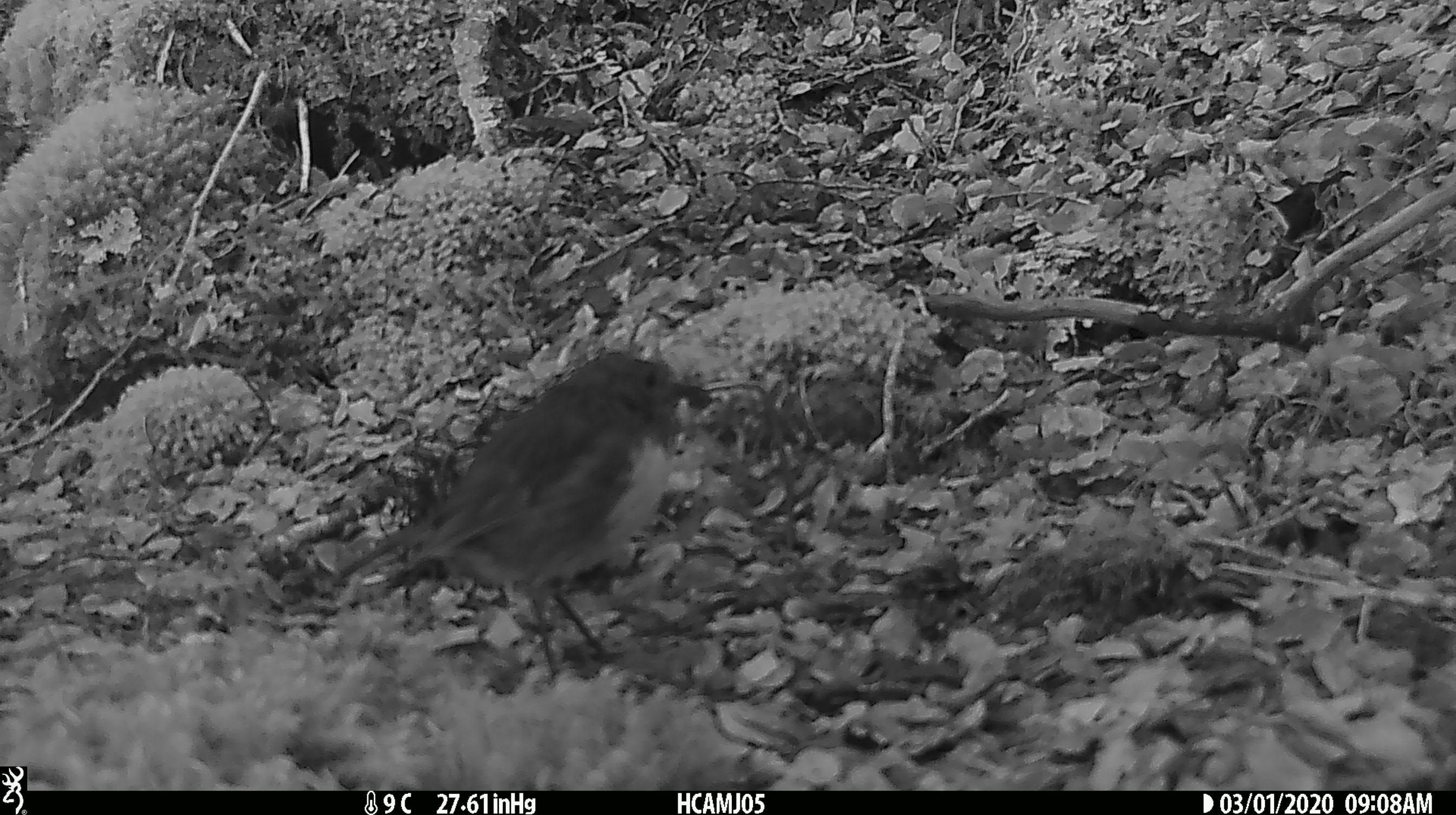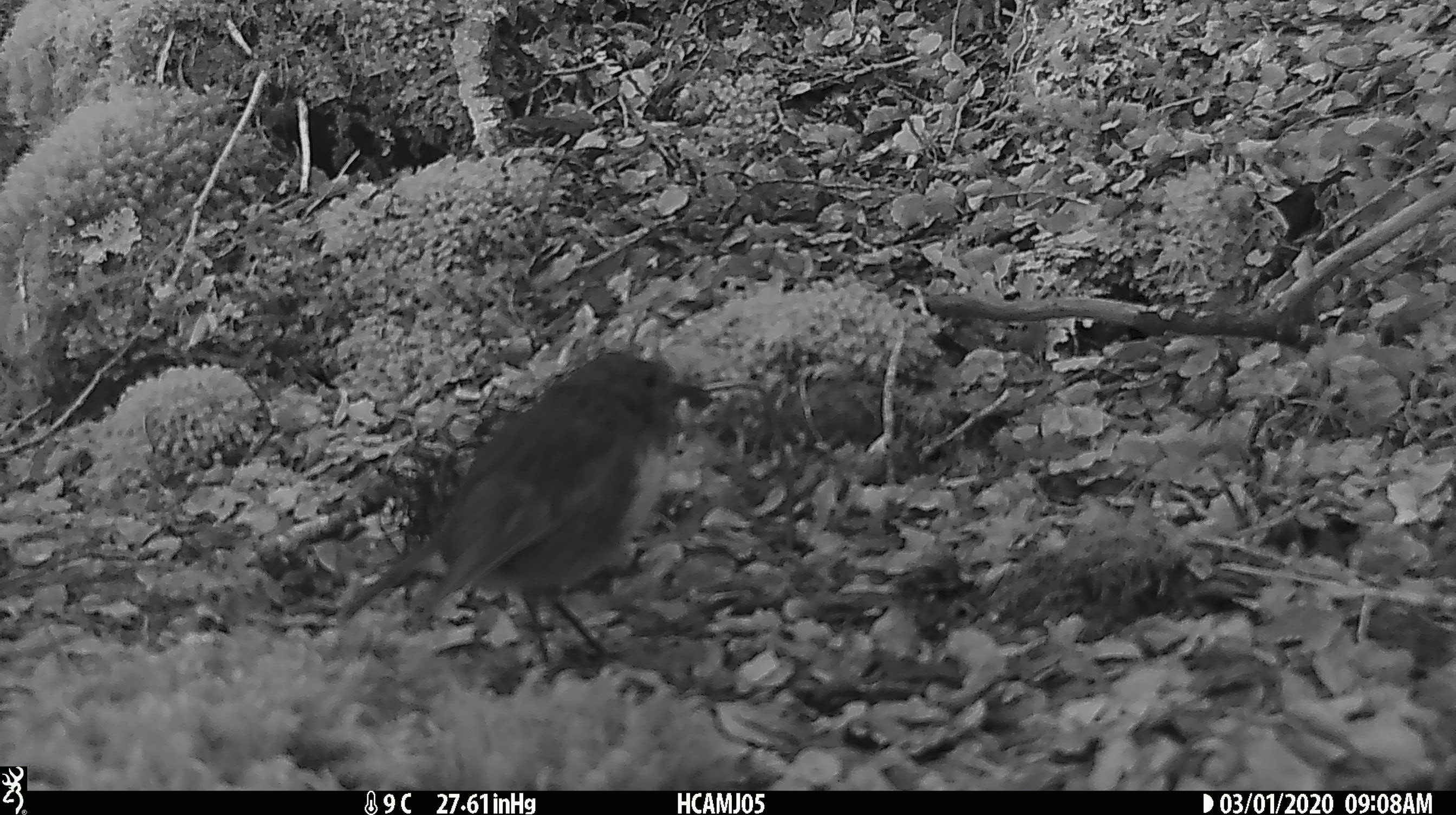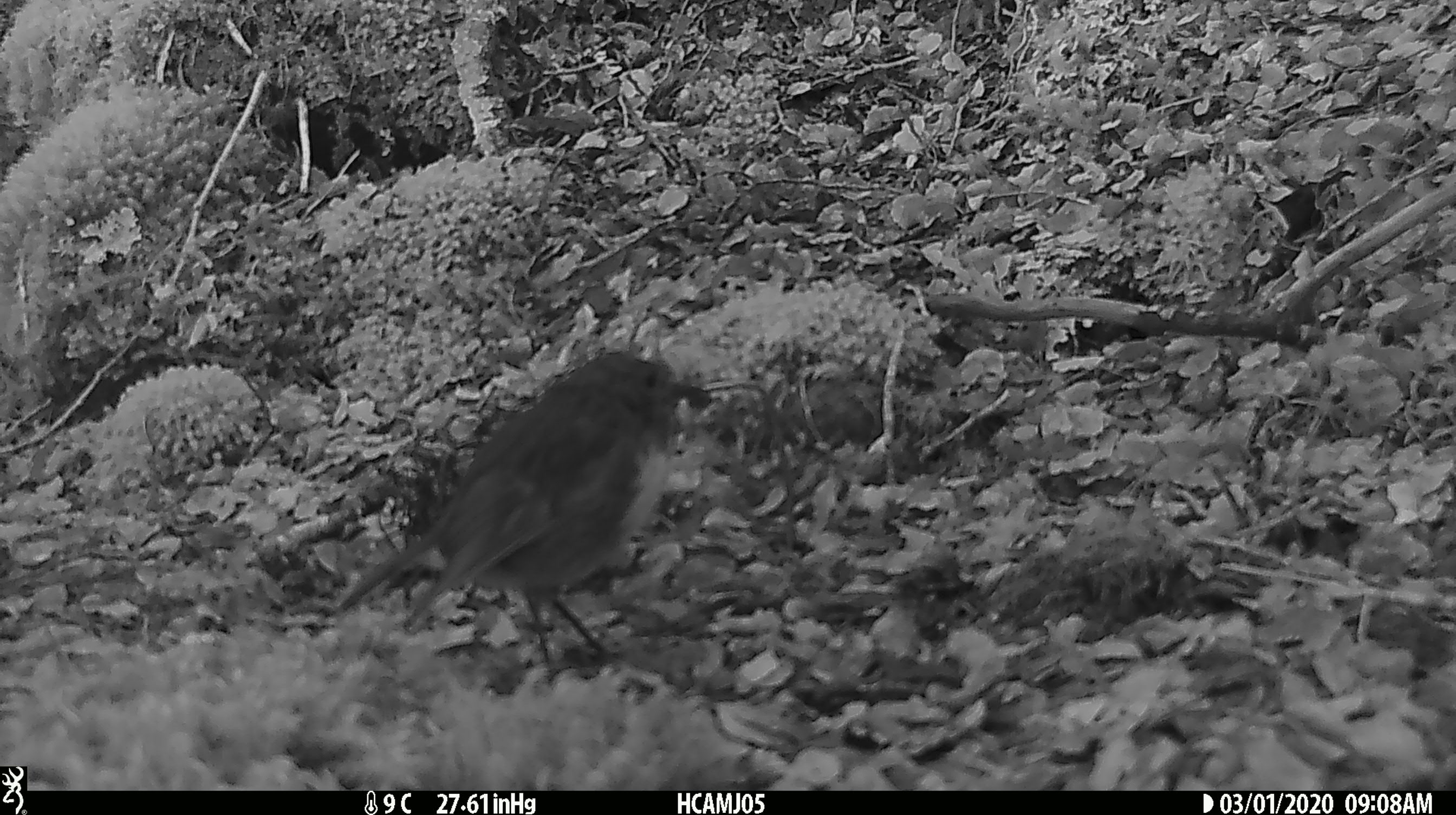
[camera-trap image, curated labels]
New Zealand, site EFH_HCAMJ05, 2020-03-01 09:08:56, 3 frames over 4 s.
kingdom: Animalia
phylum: Chordata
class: Aves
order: Passeriformes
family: Petroicidae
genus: Petroica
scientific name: Petroica australis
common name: new zealand robin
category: robin